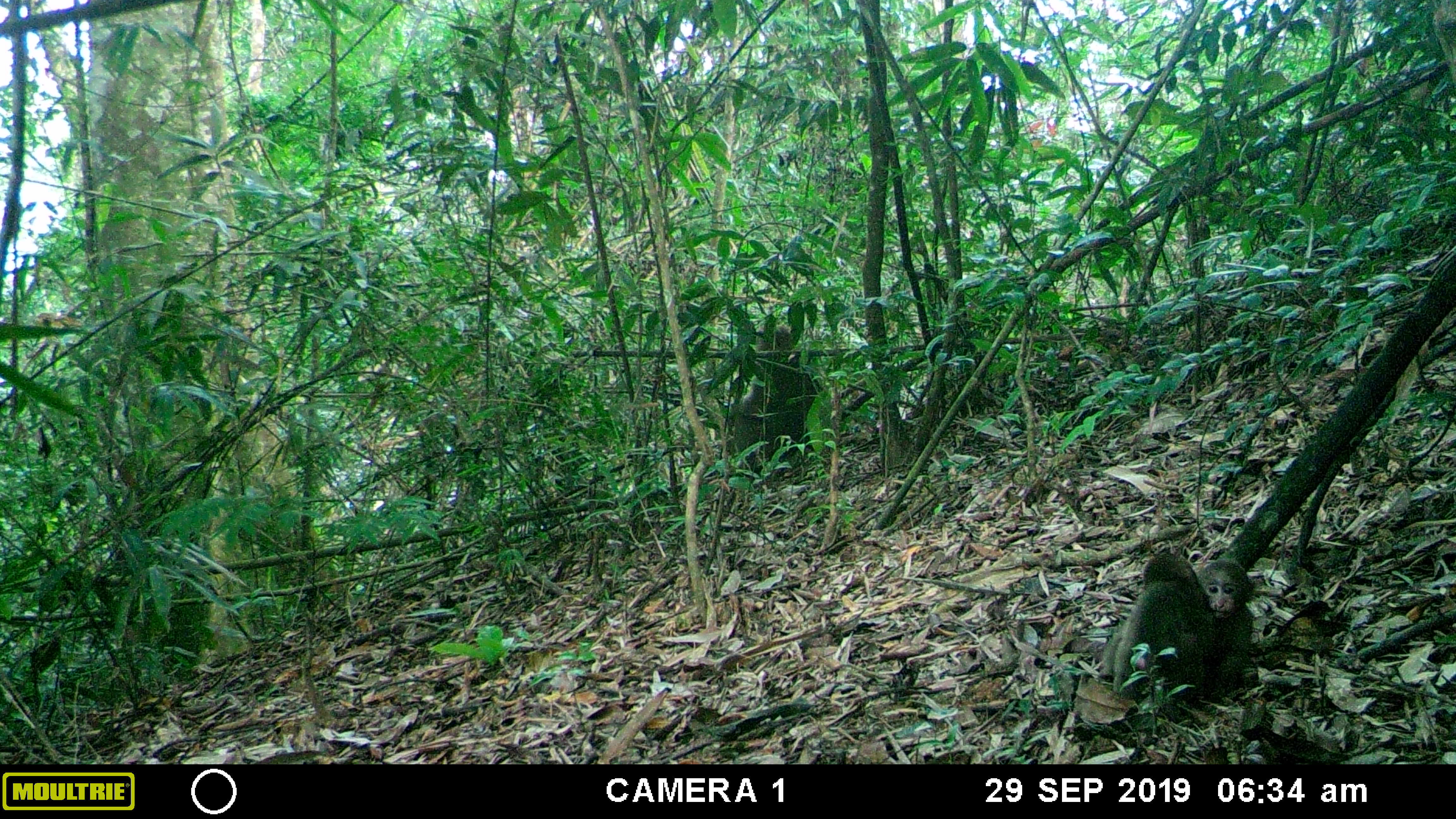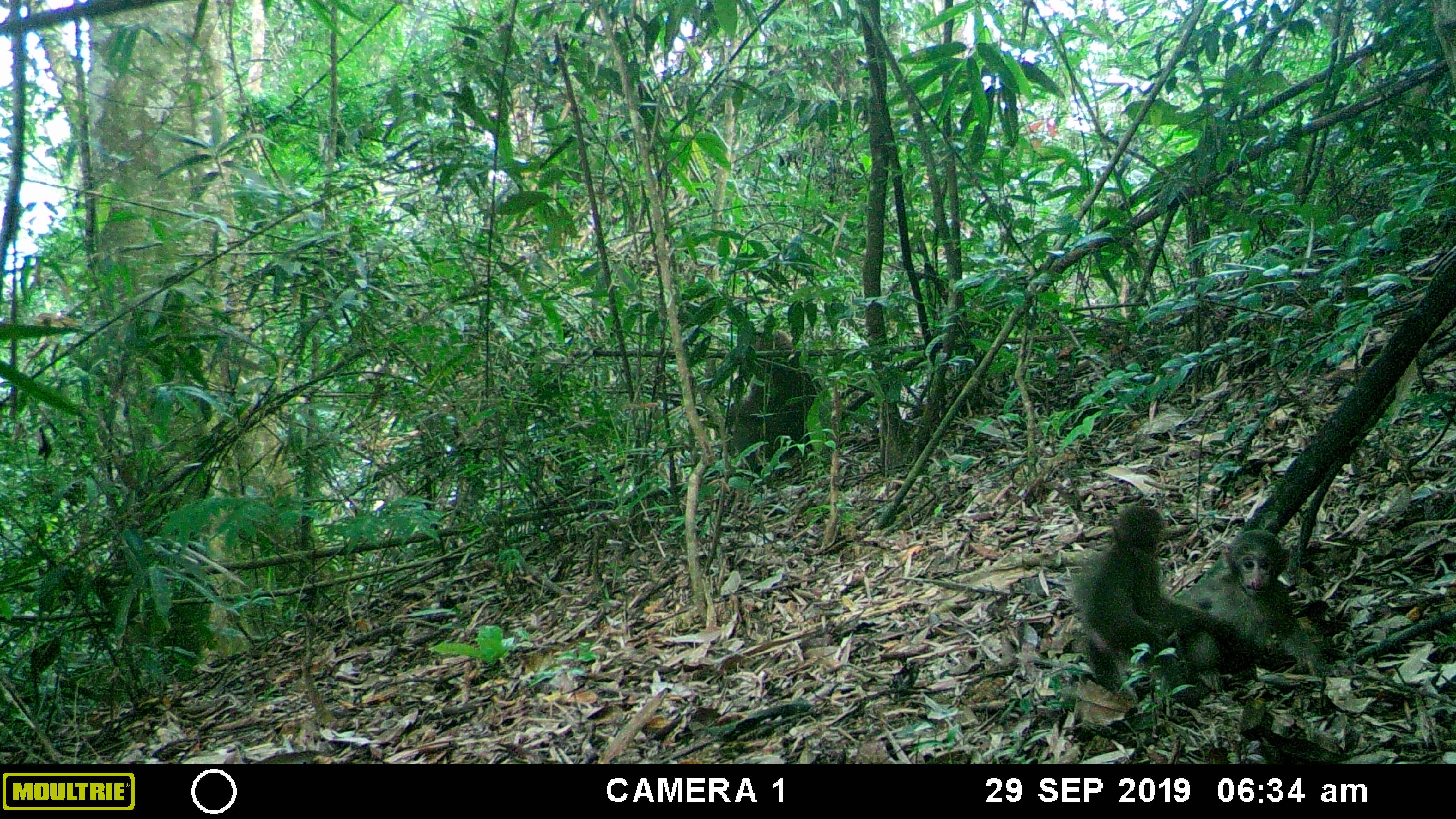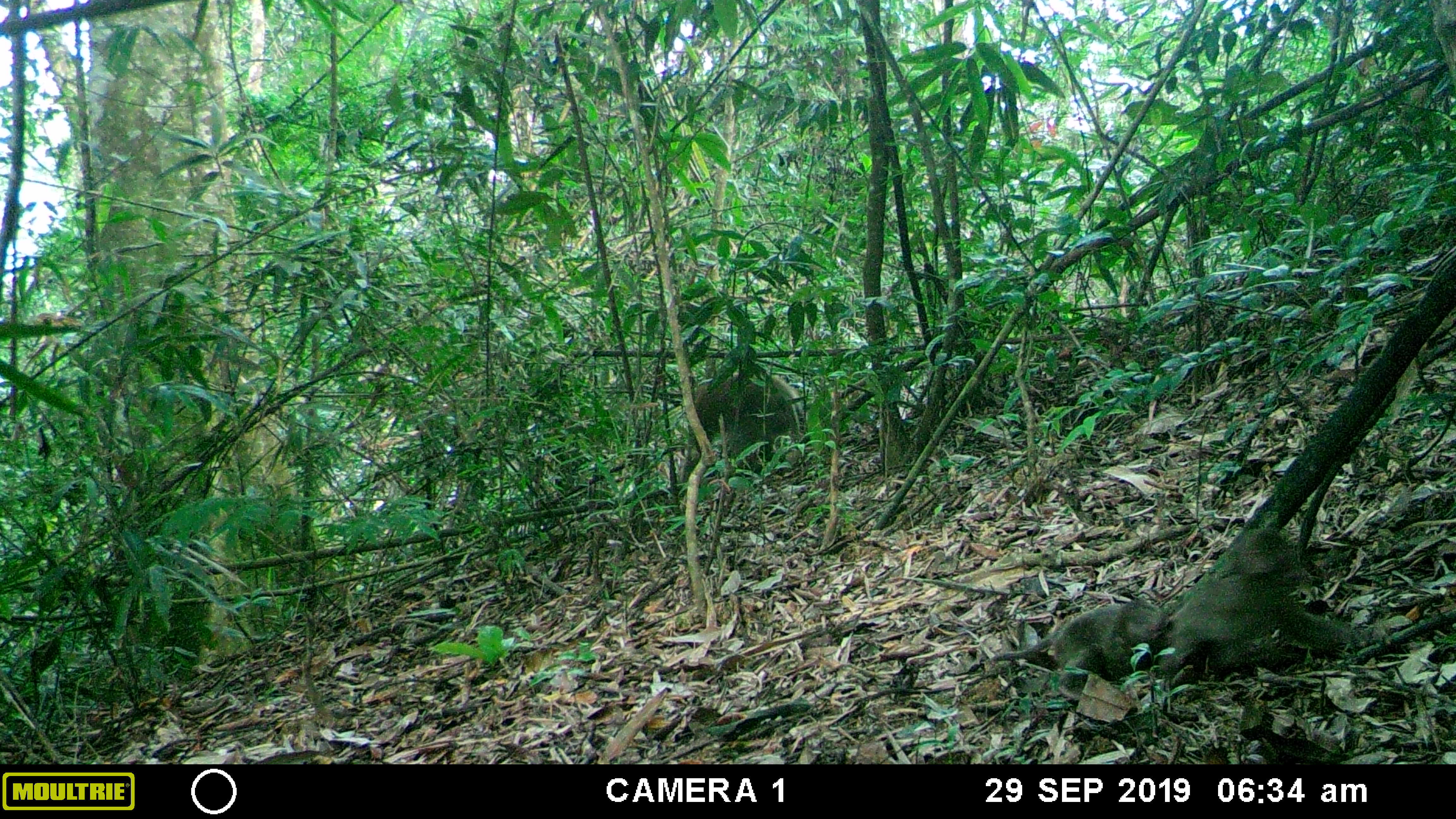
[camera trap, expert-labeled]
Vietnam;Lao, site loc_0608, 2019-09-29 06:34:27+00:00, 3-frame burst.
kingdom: Animalia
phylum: Chordata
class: Mammalia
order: Primates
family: Cercopithecidae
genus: Macaca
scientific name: Macaca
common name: macaques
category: assam or rhesus macaque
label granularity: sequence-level